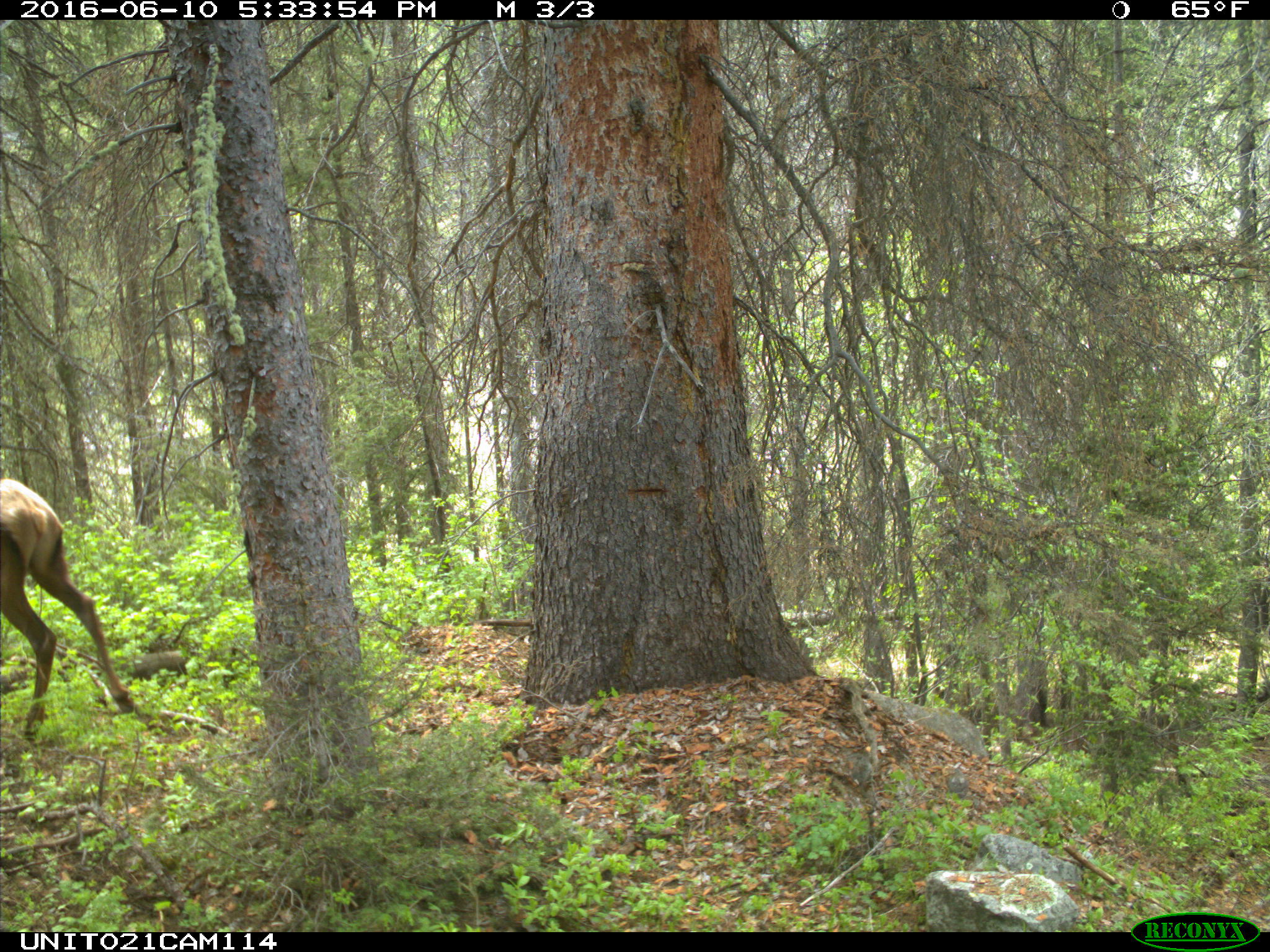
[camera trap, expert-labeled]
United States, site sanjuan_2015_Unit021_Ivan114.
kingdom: Animalia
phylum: Chordata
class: Mammalia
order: Artiodactyla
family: Cervidae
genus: Cervus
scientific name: Cervus elaphus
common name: red deer